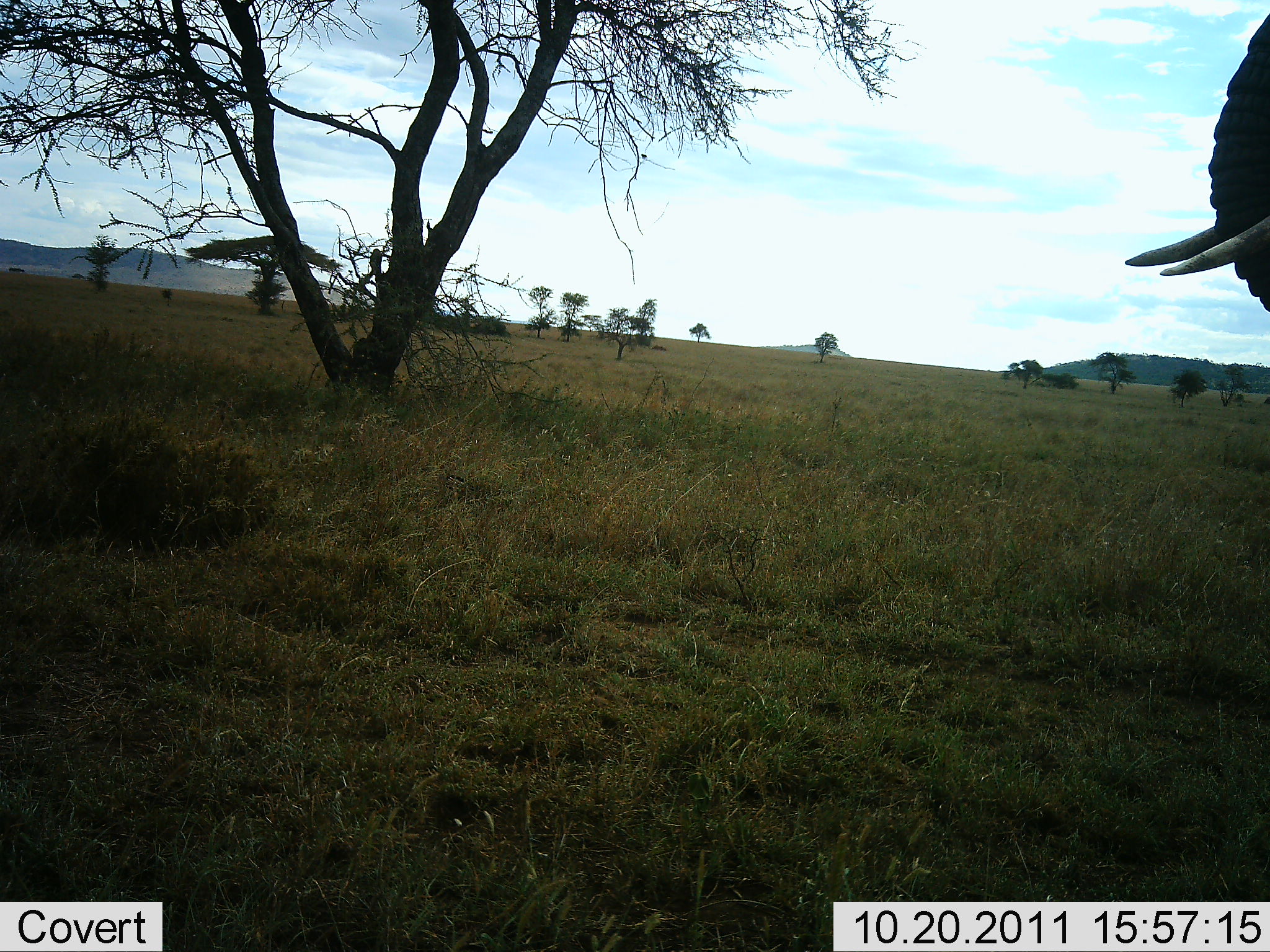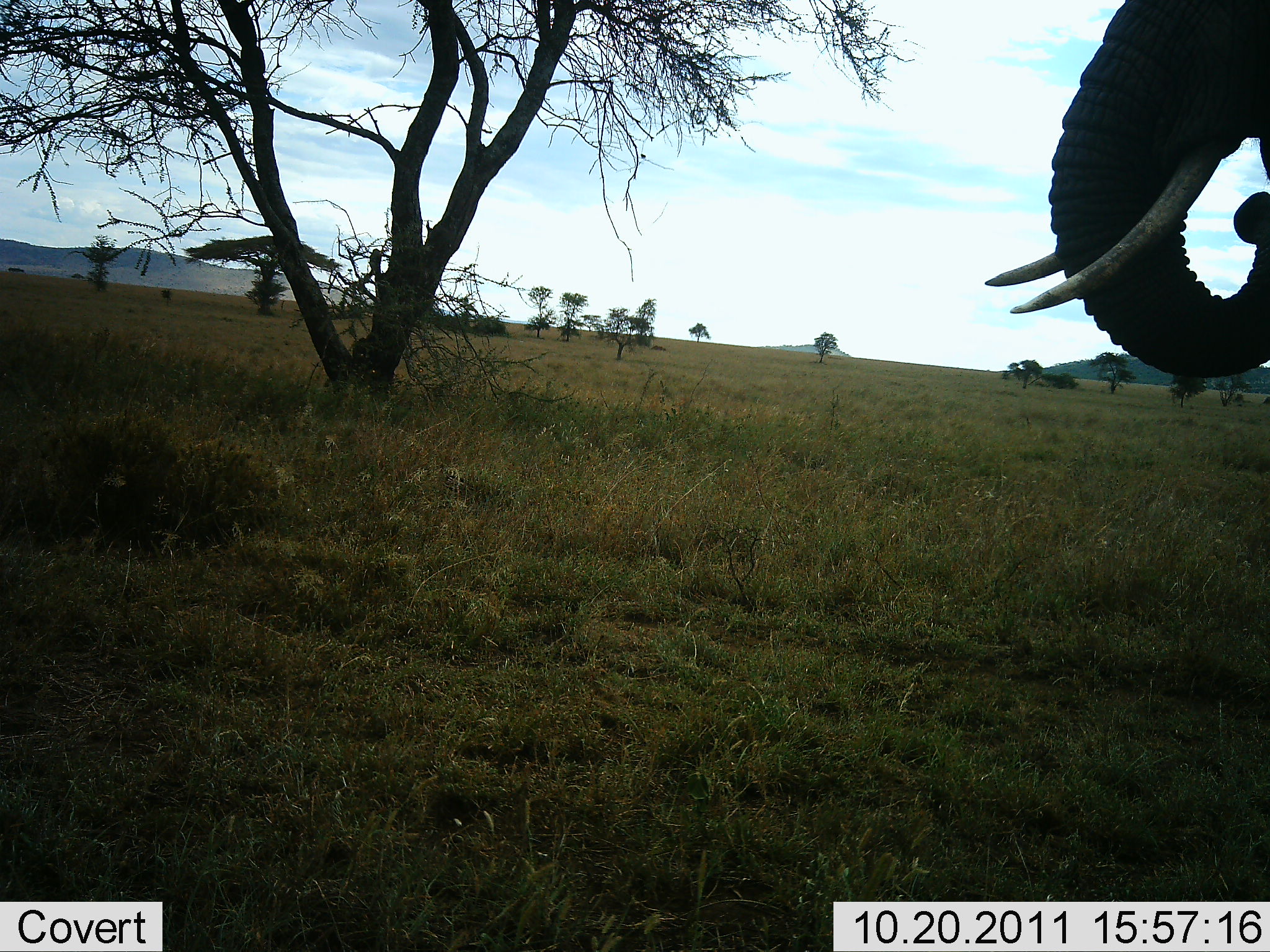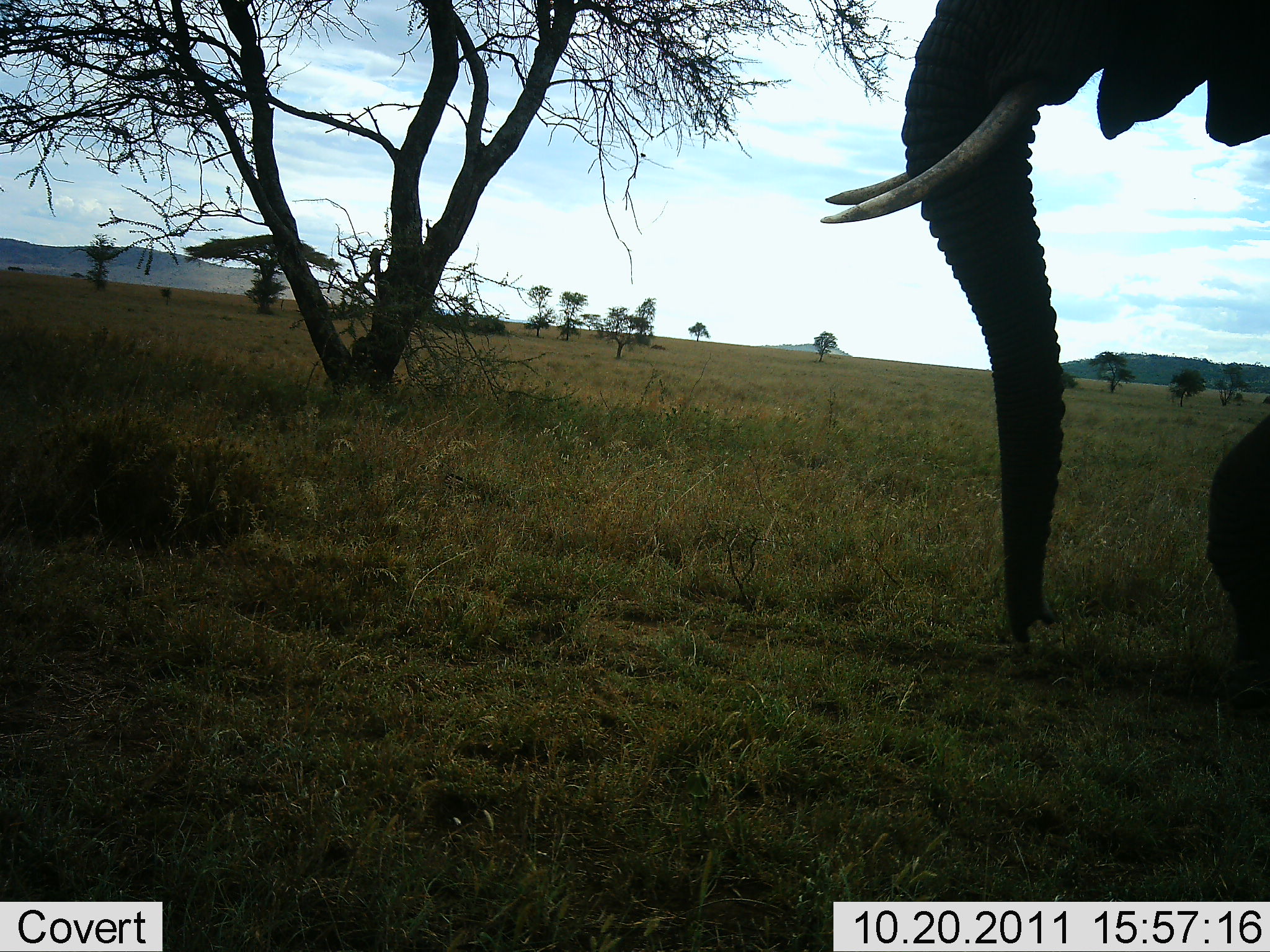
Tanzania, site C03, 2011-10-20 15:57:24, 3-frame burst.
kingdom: Animalia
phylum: Chordata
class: Mammalia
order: Proboscidea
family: Elephantidae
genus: Loxodonta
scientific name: Loxodonta africana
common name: african bush elephant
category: elephant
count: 1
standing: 25%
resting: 0%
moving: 83%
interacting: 0%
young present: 0%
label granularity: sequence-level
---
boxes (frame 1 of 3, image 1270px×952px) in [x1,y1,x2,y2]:
animal: [1123,12,1270,320]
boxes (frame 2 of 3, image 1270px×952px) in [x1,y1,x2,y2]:
animal: [984,0,1270,416]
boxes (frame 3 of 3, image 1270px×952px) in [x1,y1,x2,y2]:
animal: [815,0,1270,683]